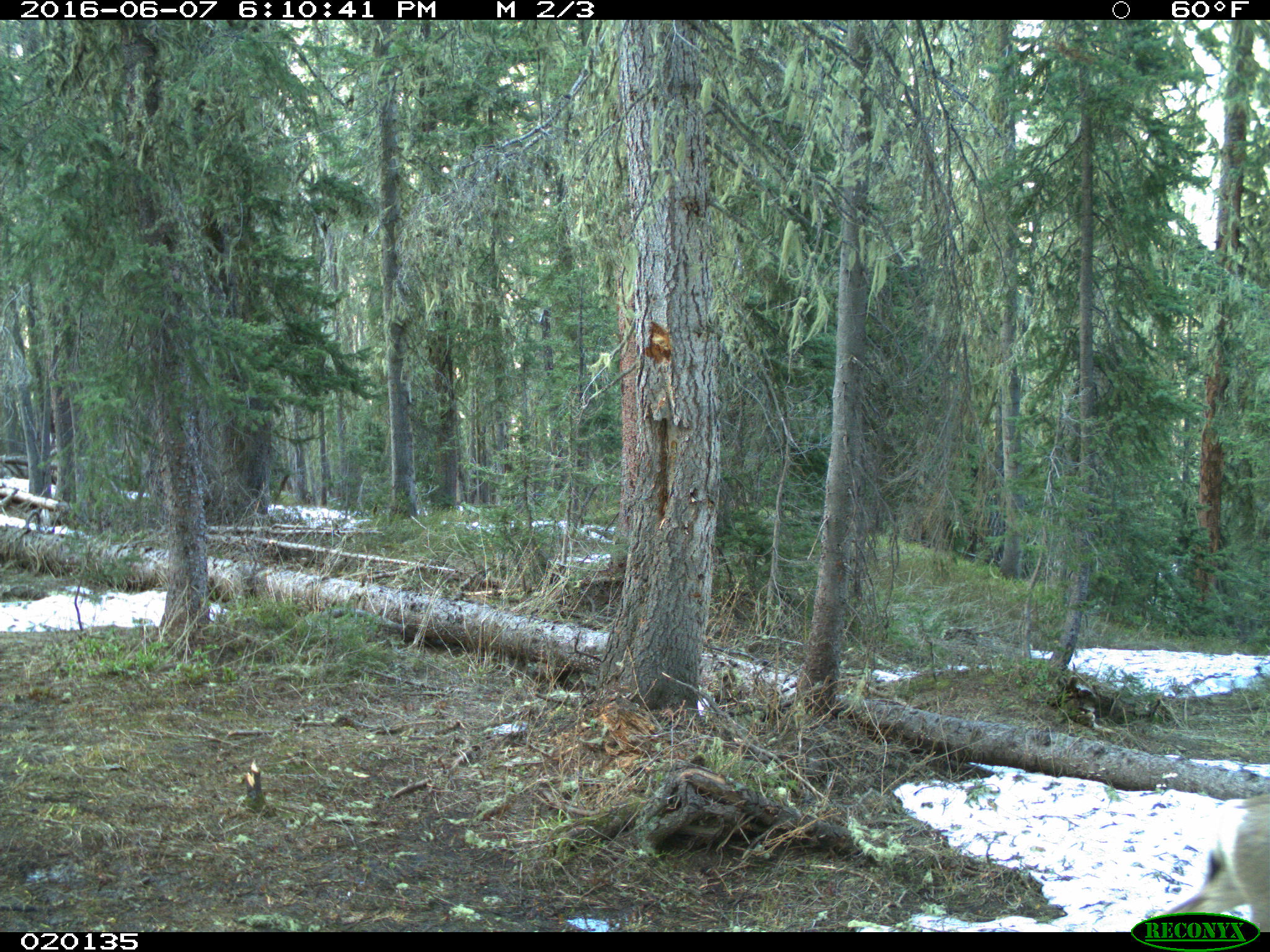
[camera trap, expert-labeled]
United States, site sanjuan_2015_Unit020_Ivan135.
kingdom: Animalia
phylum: Chordata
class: Mammalia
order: Artiodactyla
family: Cervidae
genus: Odocoileus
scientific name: Odocoileus hemionus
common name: mule deer